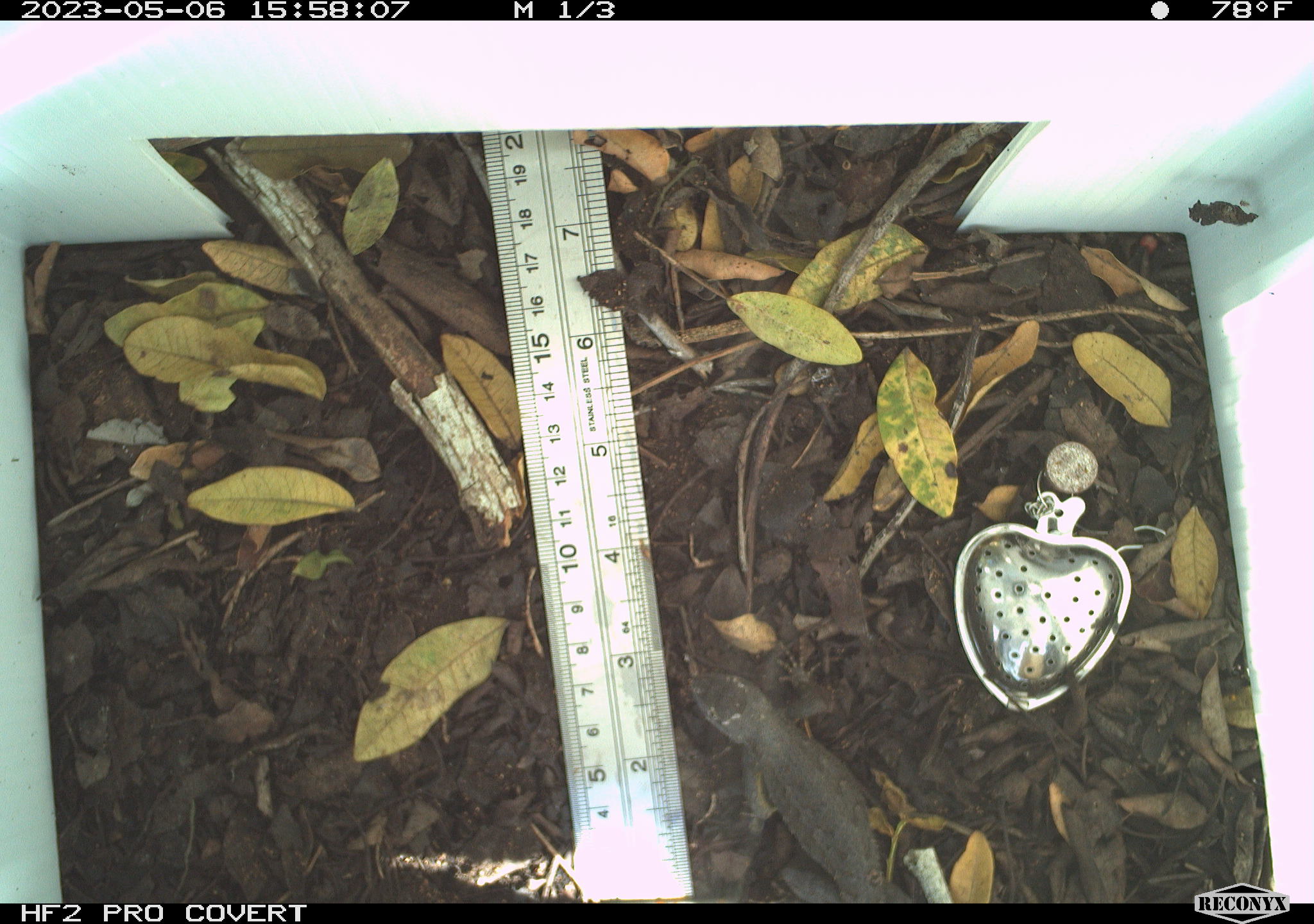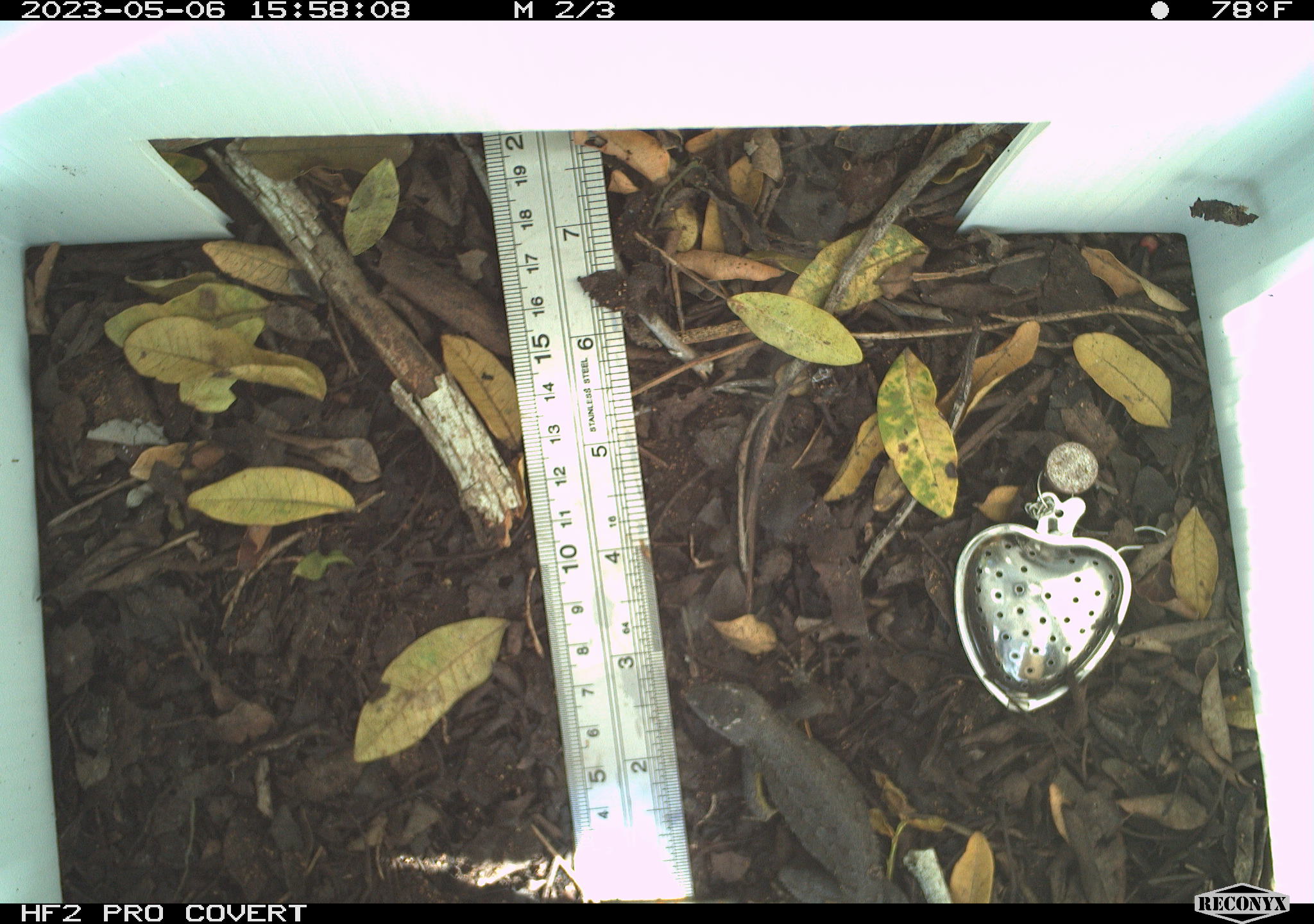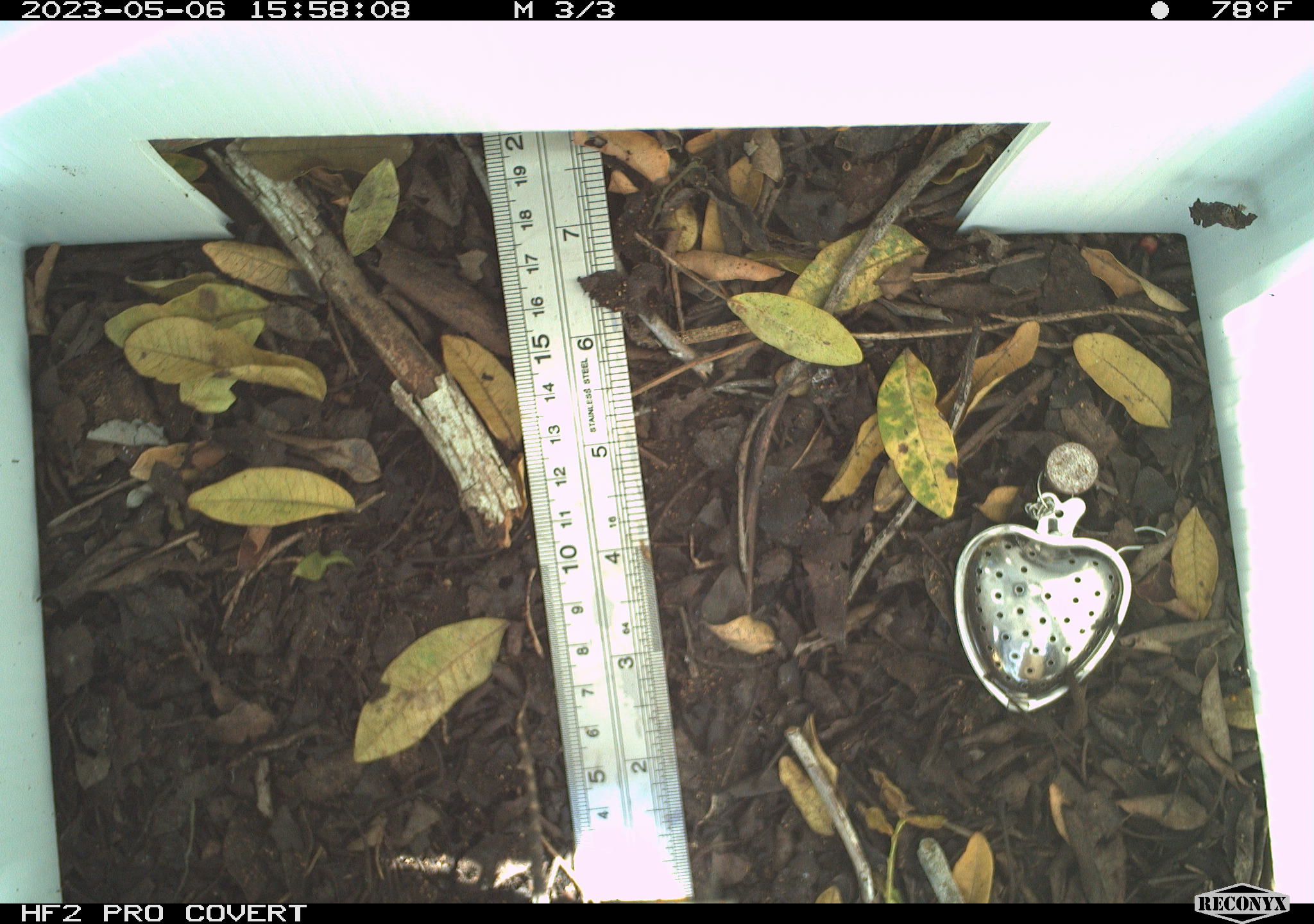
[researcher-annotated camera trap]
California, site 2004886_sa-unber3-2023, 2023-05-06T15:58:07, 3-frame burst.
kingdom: Animalia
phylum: Chordata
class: Reptilia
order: Squamata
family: Phrynosomatidae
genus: Sceloporus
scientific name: Sceloporus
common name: spiny lizards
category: sceloporus species